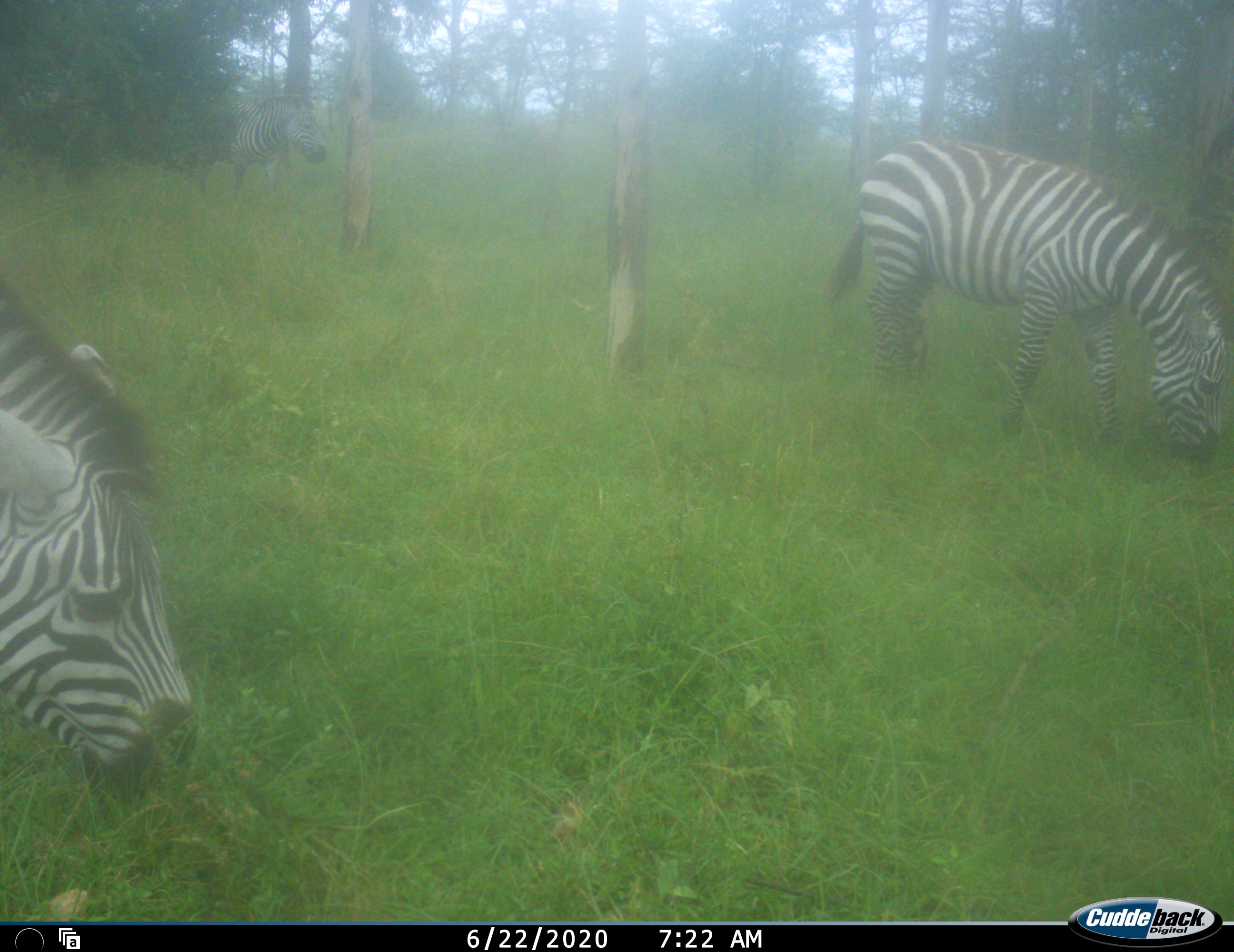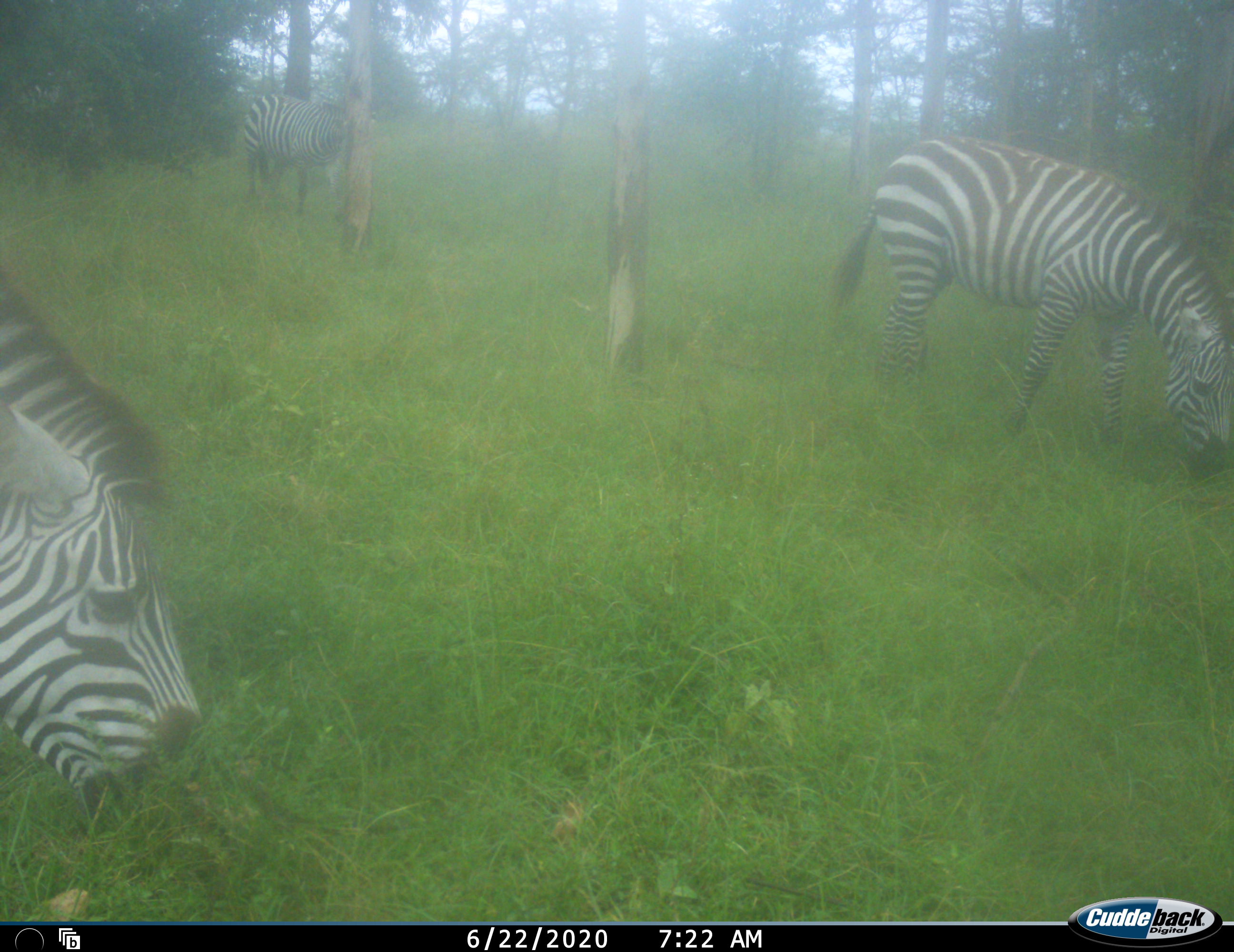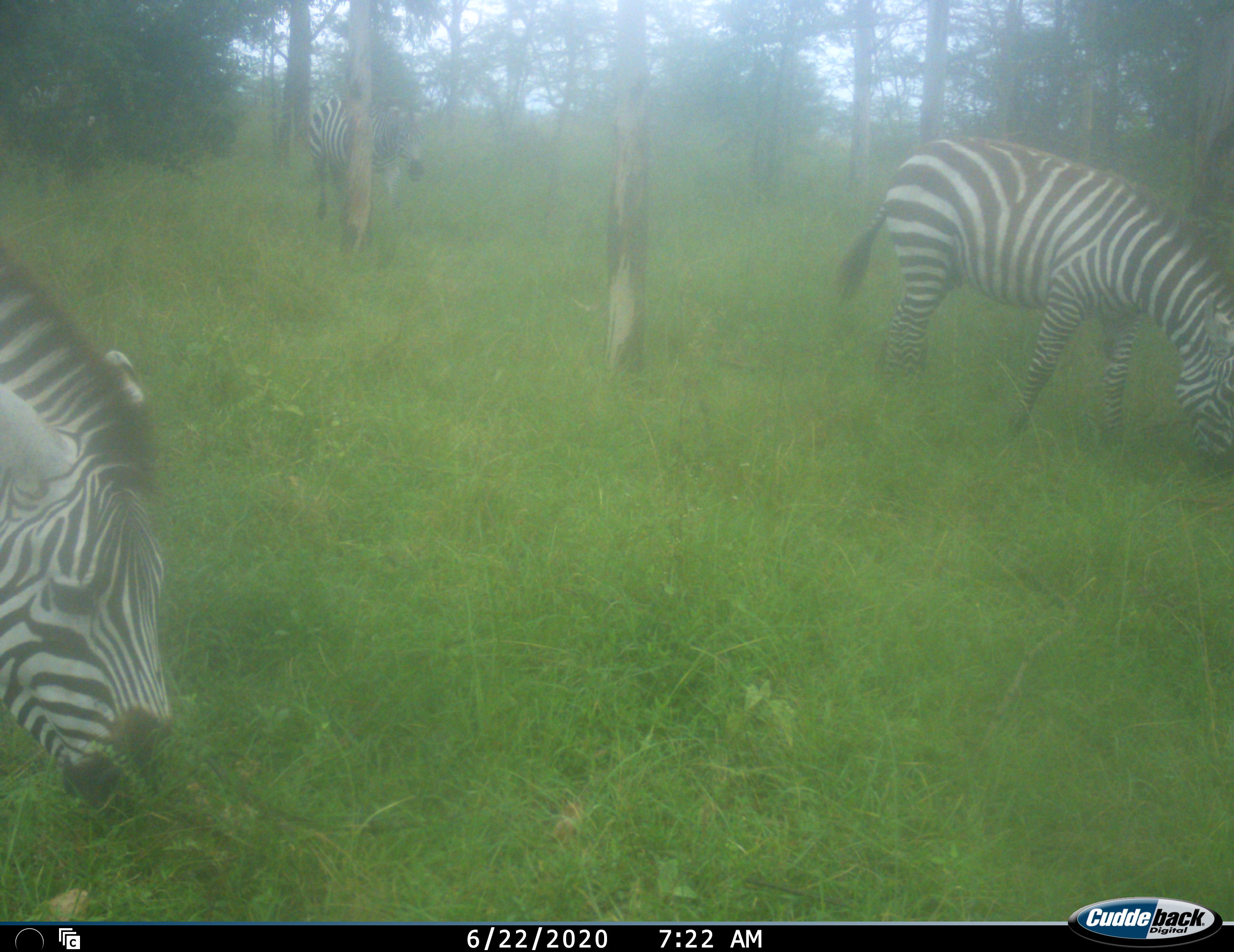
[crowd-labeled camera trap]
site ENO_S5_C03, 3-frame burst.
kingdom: Animalia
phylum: Chordata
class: Mammalia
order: Perissodactyla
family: Equidae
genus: Equus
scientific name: Equus quagga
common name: plains zebra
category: zebraplains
Zebraplains (plains zebra) (Equus quagga), count 3. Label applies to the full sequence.